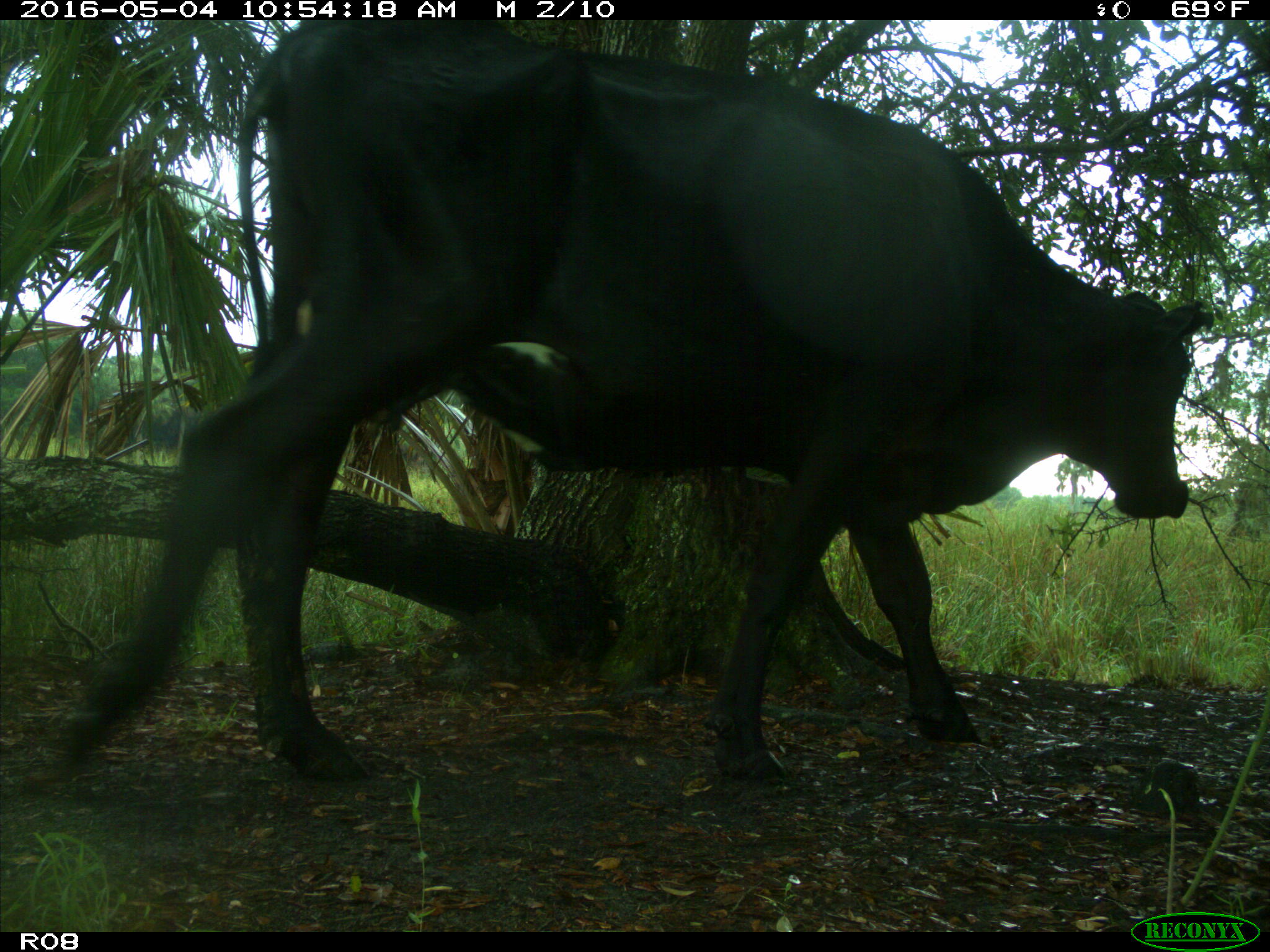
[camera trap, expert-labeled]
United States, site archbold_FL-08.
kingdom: Animalia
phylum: Chordata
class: Mammalia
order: Artiodactyla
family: Bovidae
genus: Bos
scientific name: Bos taurus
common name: domestic cow